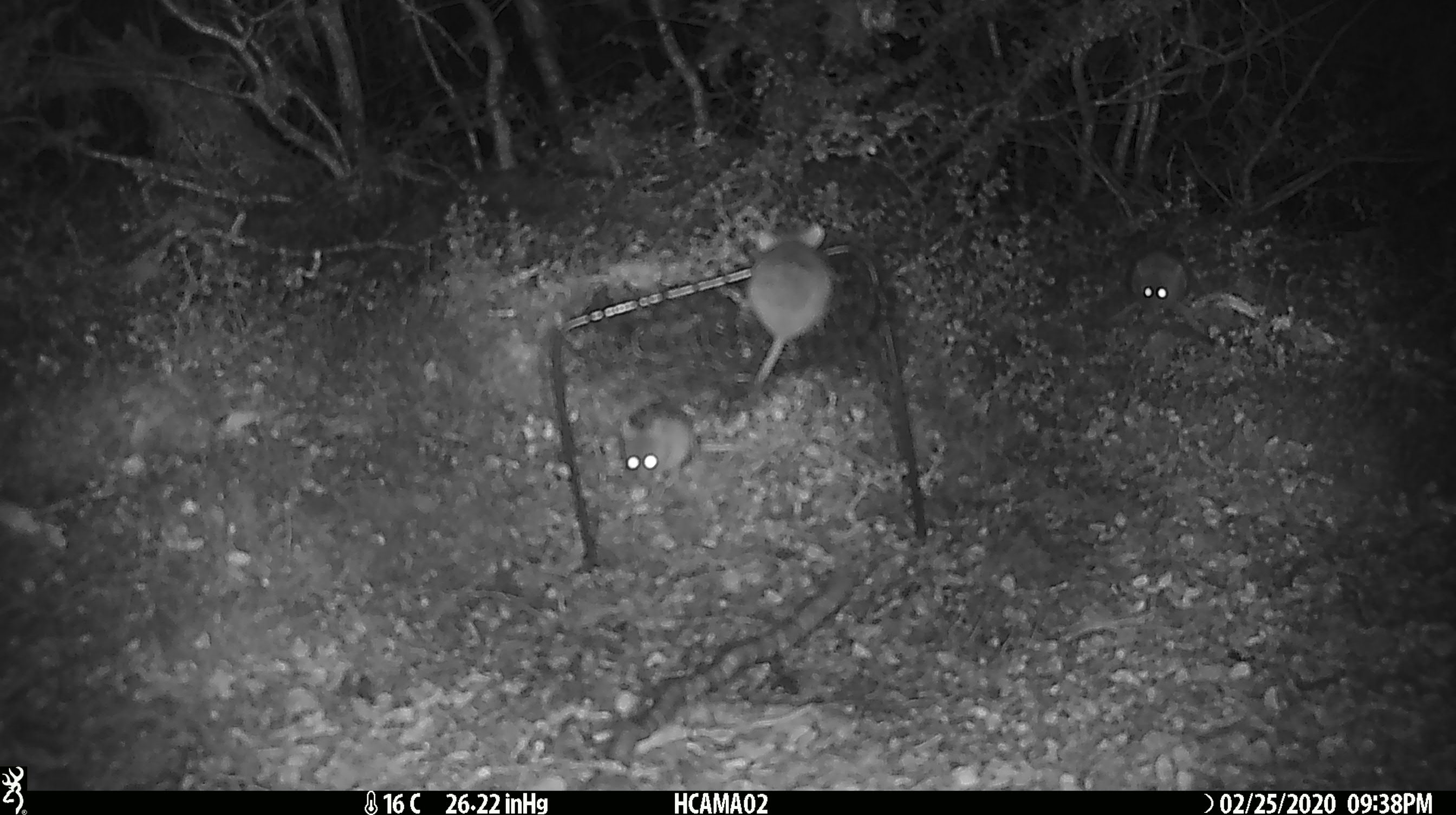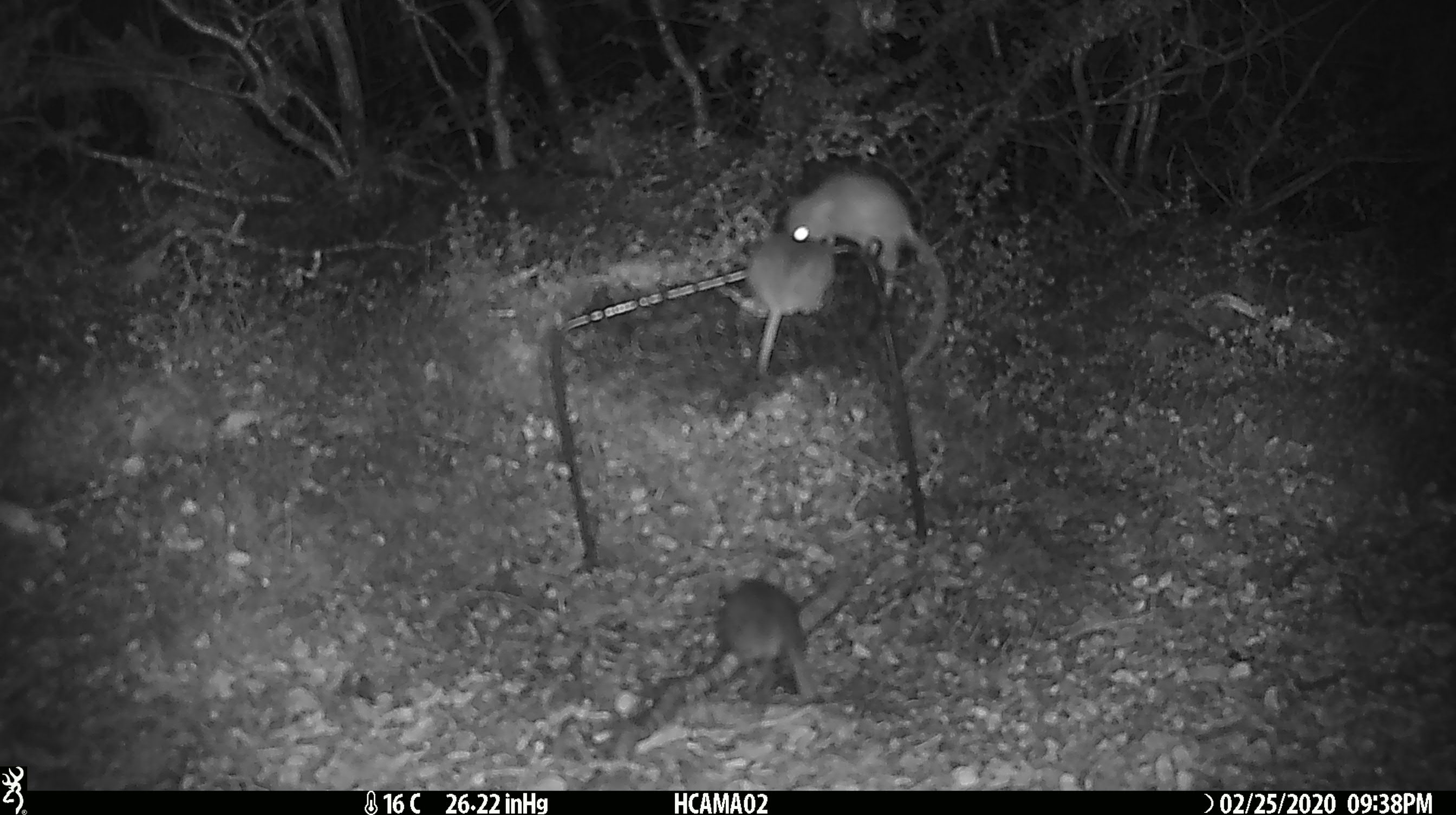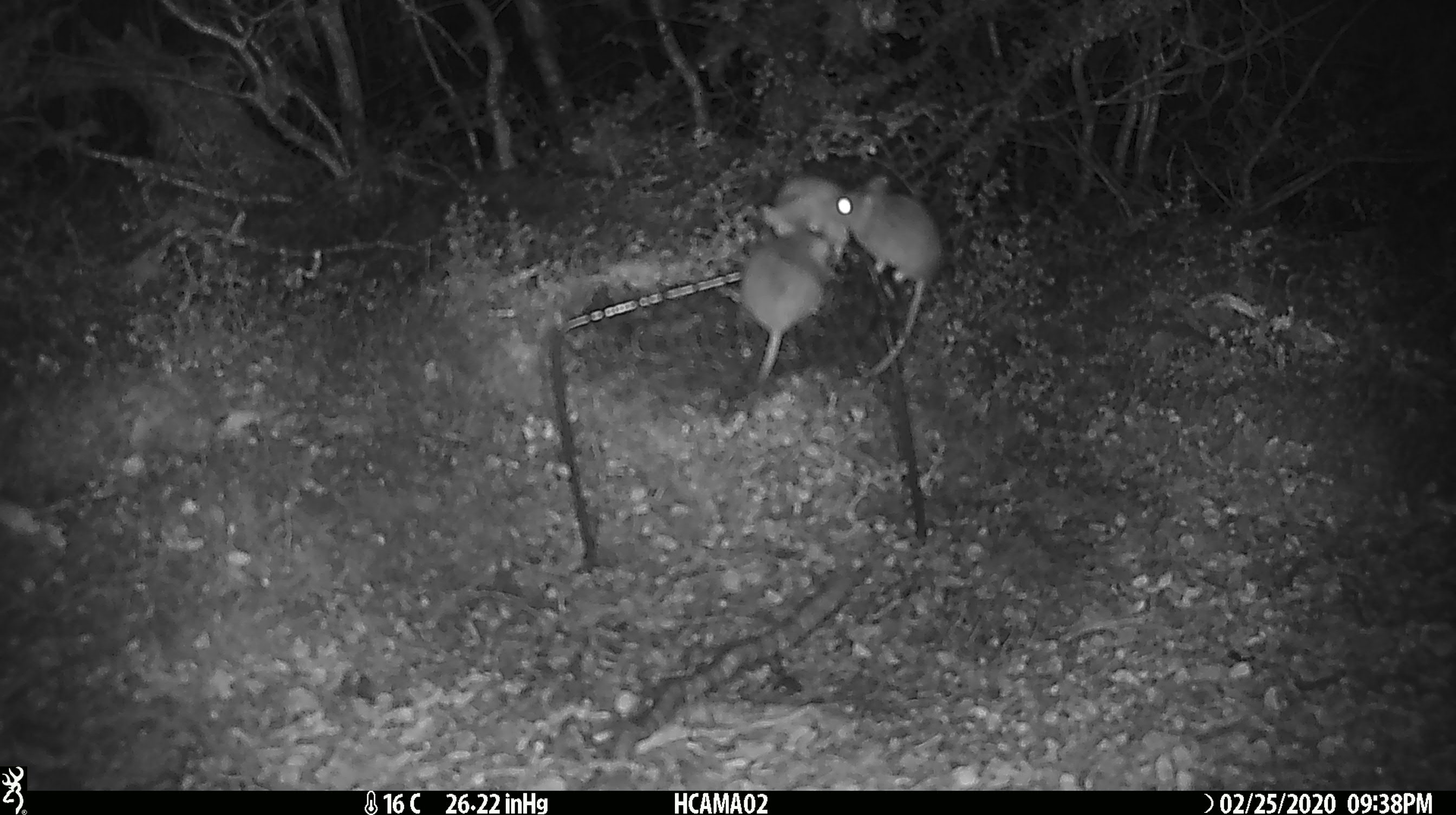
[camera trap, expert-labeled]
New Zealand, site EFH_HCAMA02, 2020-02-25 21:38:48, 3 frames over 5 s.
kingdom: Animalia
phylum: Chordata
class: Mammalia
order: Rodentia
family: Muridae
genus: Mus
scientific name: Mus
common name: mouse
Mouse (Mus).